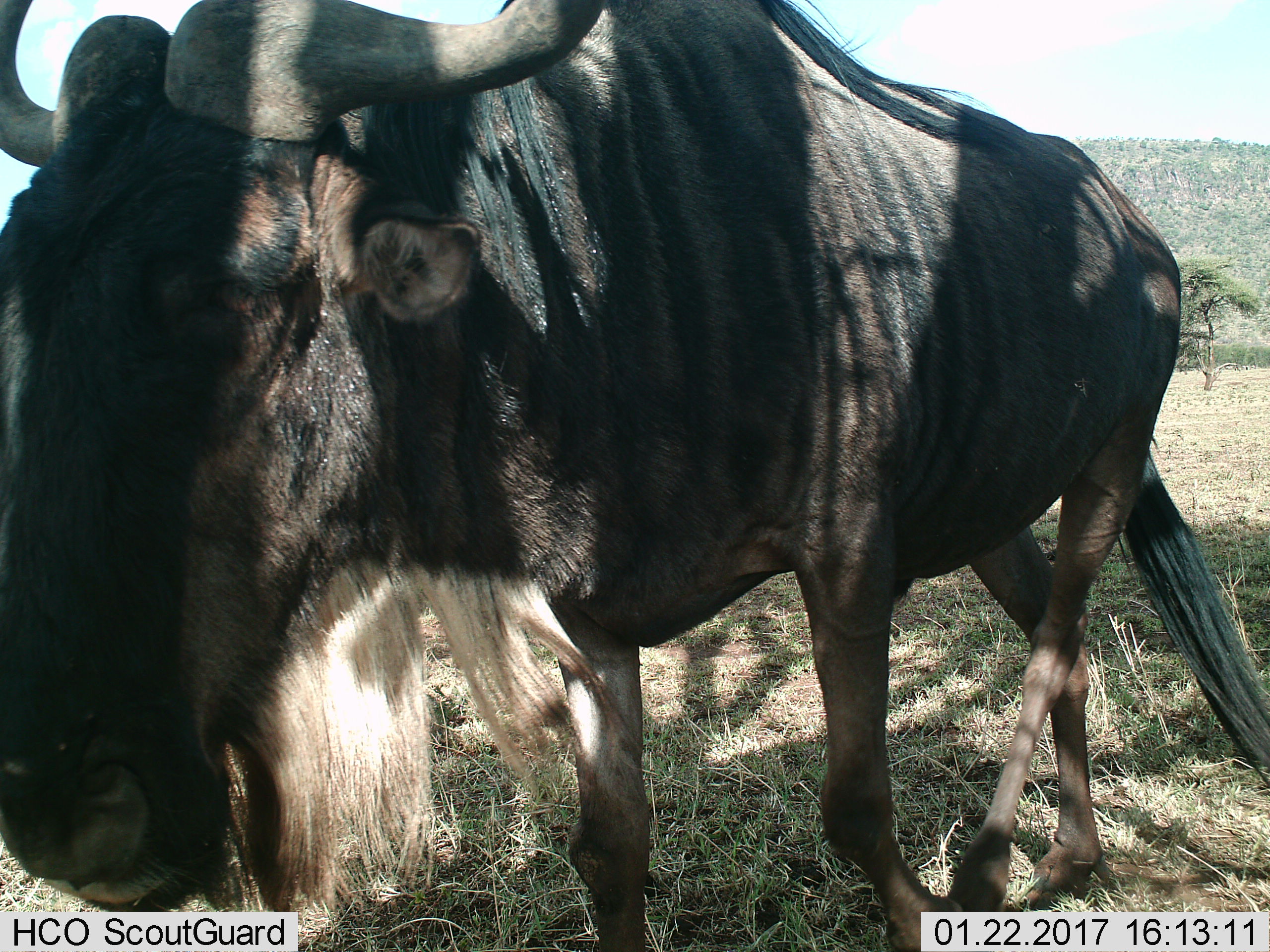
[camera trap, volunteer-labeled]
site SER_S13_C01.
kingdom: Animalia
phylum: Chordata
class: Mammalia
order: Artiodactyla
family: Bovidae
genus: Connochaetes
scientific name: Connochaetes taurinus taurinus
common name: blue wildebeest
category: wildebeestblue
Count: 1.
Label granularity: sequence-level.